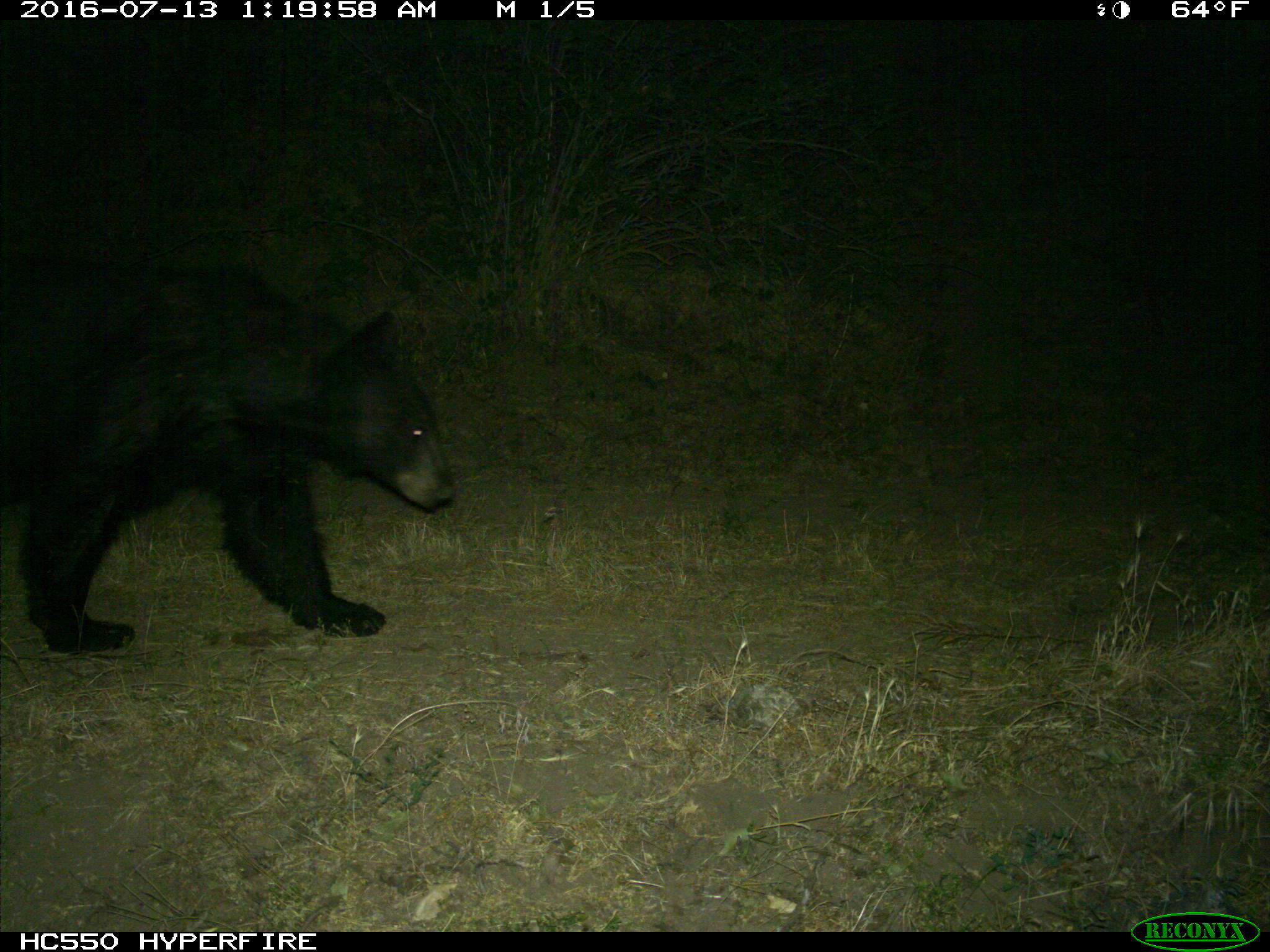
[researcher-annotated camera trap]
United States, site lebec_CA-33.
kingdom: Animalia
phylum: Chordata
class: Mammalia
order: Carnivora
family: Ursidae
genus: Ursus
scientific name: Ursus americanus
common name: american black bear